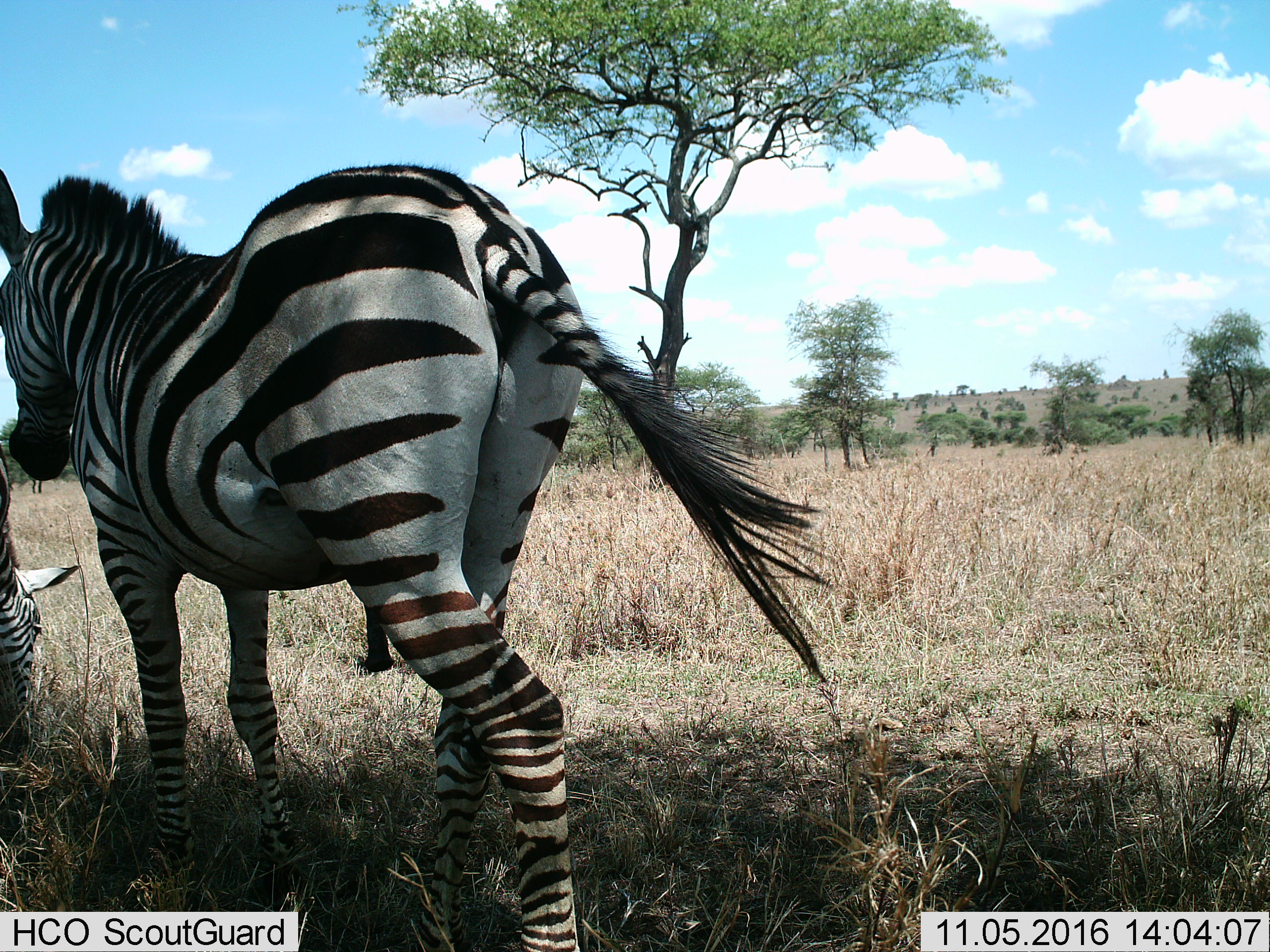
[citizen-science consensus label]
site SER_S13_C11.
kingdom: Animalia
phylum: Chordata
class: Mammalia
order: Perissodactyla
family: Equidae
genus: Equus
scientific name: Equus quagga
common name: plains zebra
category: zebraplains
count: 2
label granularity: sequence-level